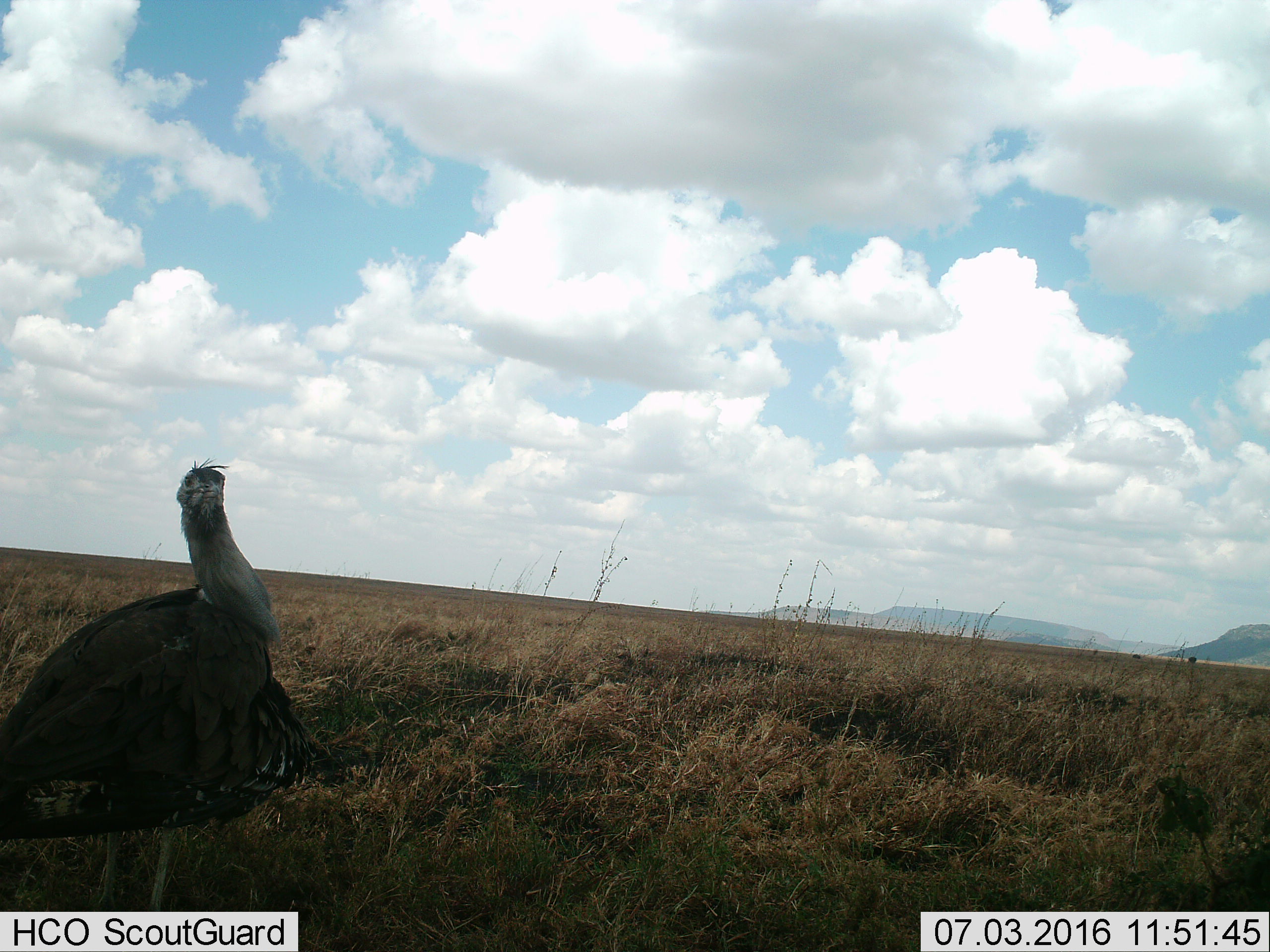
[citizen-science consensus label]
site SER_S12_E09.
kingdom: Animalia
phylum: Chordata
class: Aves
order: Otidiformes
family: Otididae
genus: Ardeotis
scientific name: Ardeotis kori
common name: kori bustard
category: bustardkori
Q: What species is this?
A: Bustardkori (kori bustard) (Ardeotis kori).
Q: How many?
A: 1.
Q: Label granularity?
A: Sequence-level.